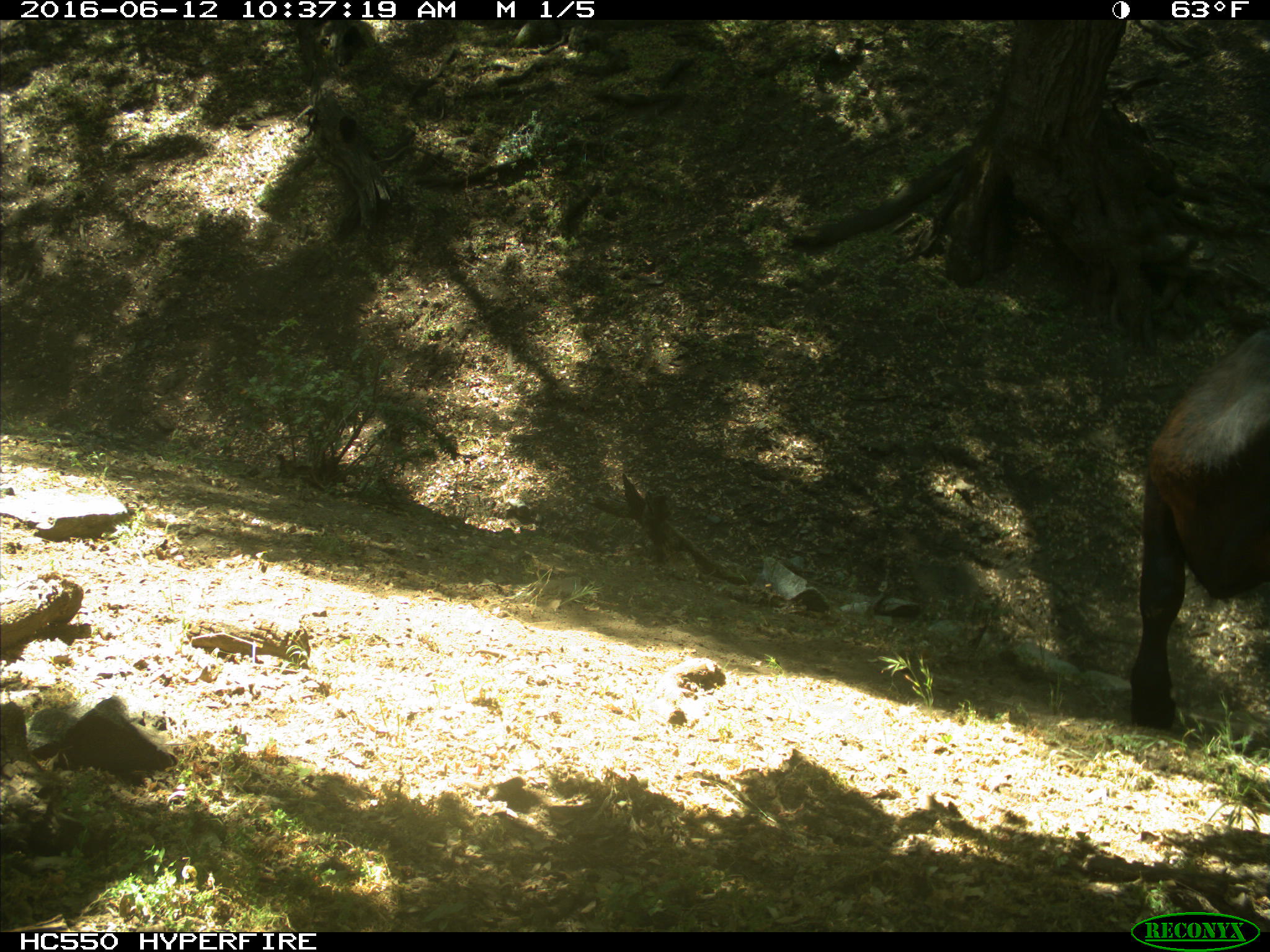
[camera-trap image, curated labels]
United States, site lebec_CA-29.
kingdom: Animalia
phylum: Chordata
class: Mammalia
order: Artiodactyla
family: Bovidae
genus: Bos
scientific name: Bos taurus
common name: domestic cow